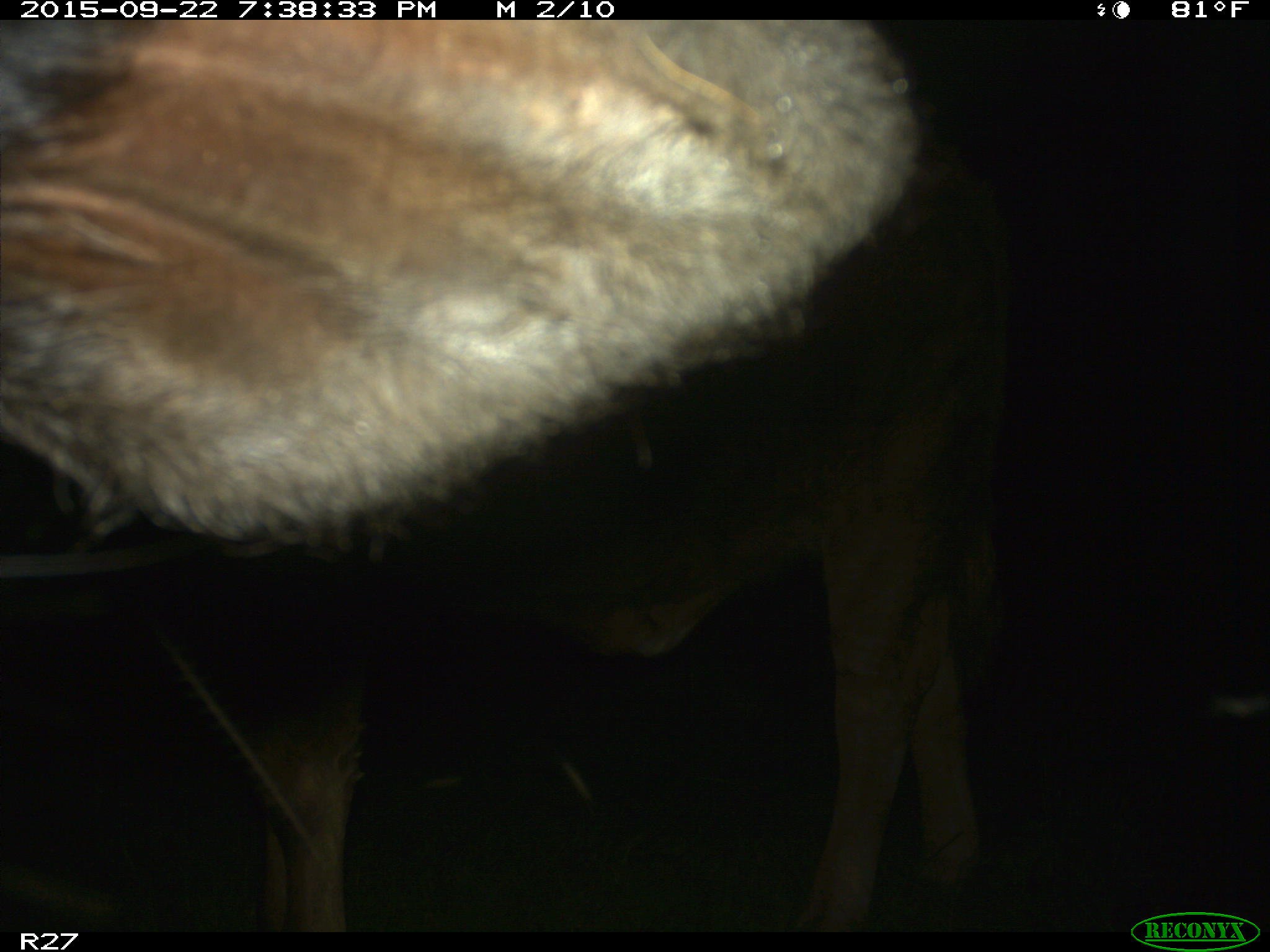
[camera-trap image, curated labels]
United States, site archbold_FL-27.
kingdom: Animalia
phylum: Chordata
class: Mammalia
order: Artiodactyla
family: Bovidae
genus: Bos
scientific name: Bos taurus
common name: domestic cow